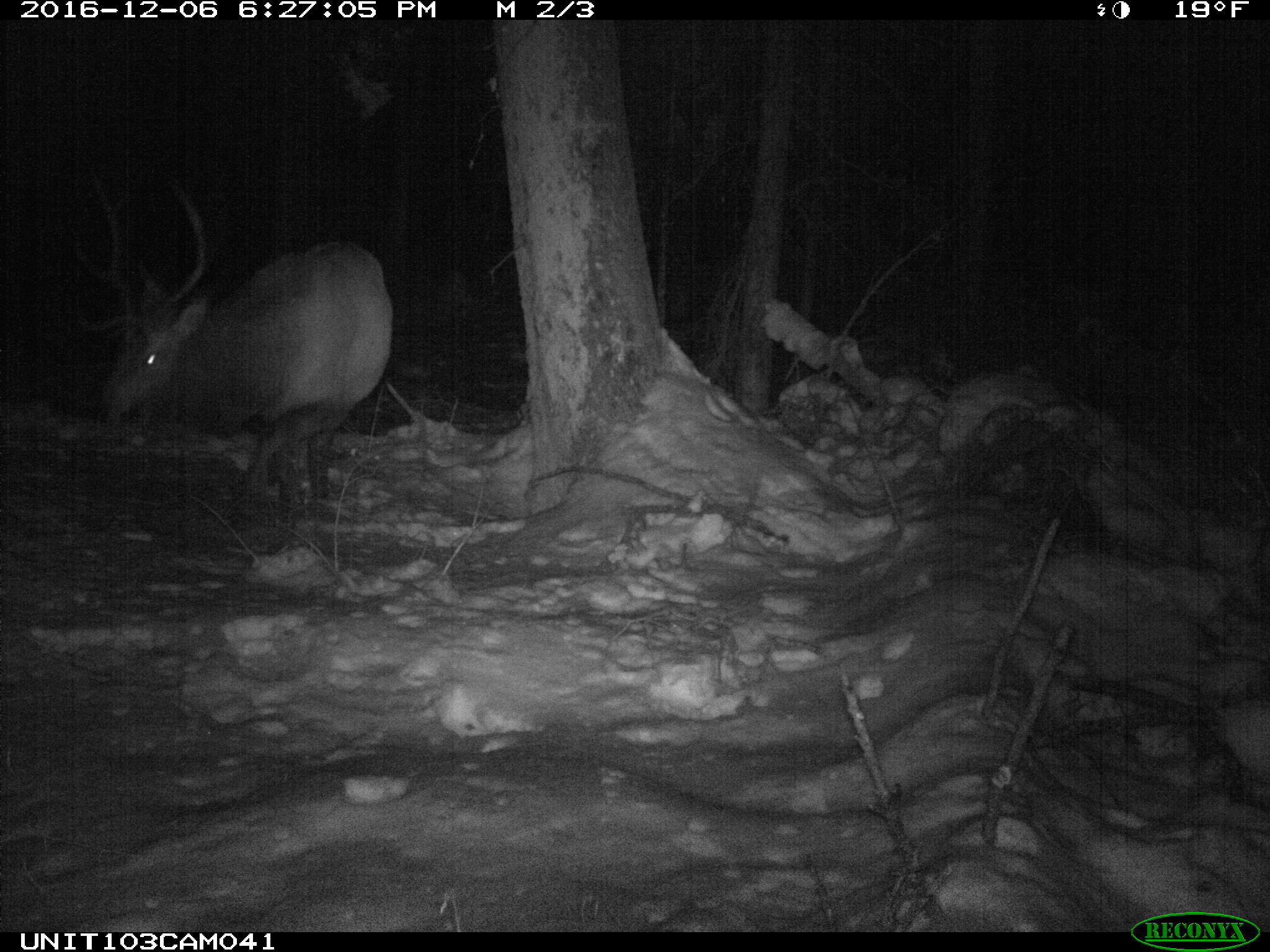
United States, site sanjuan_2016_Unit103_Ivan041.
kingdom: Animalia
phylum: Chordata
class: Mammalia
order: Artiodactyla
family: Cervidae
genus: Cervus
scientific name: Cervus elaphus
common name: red deer